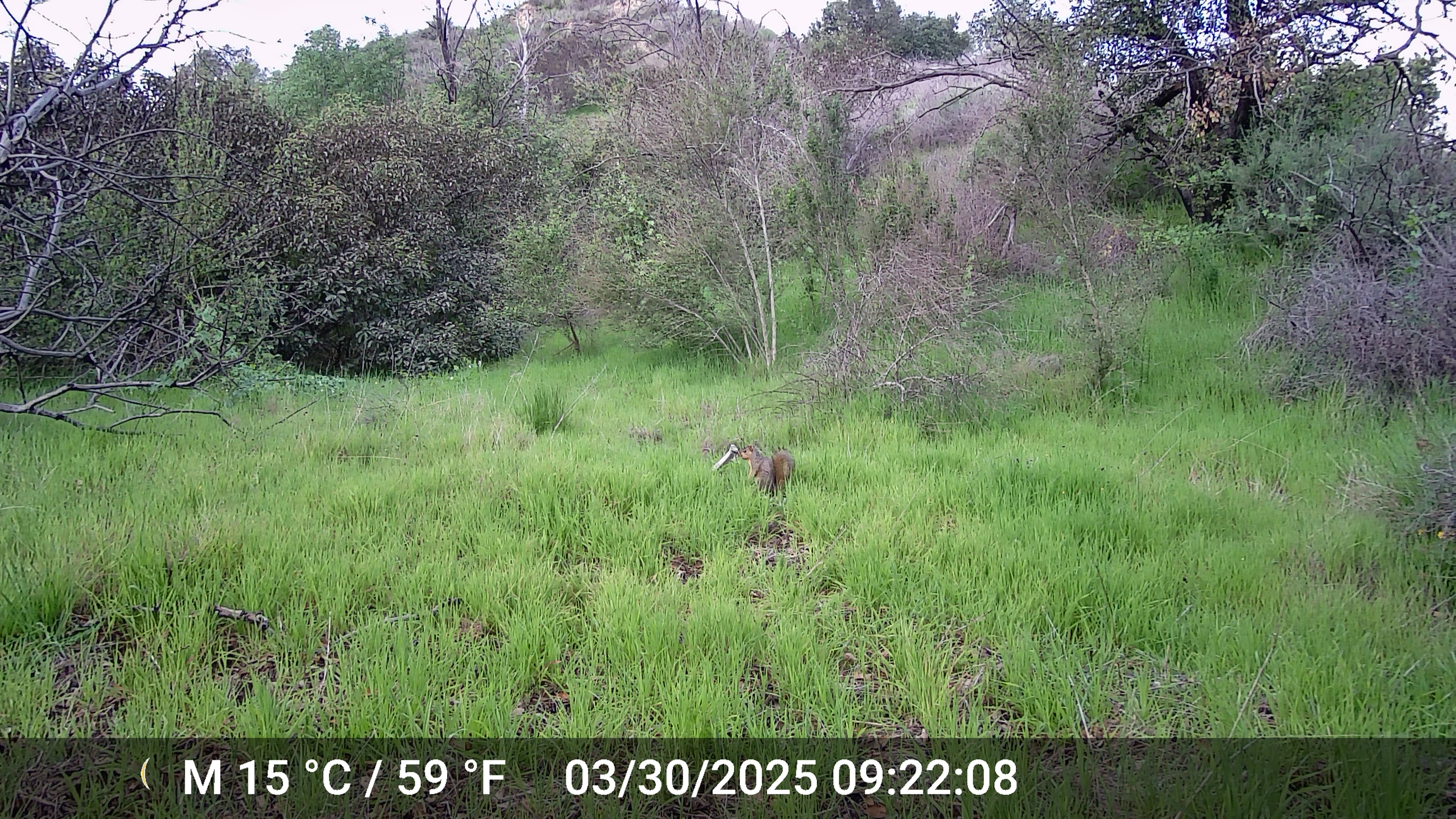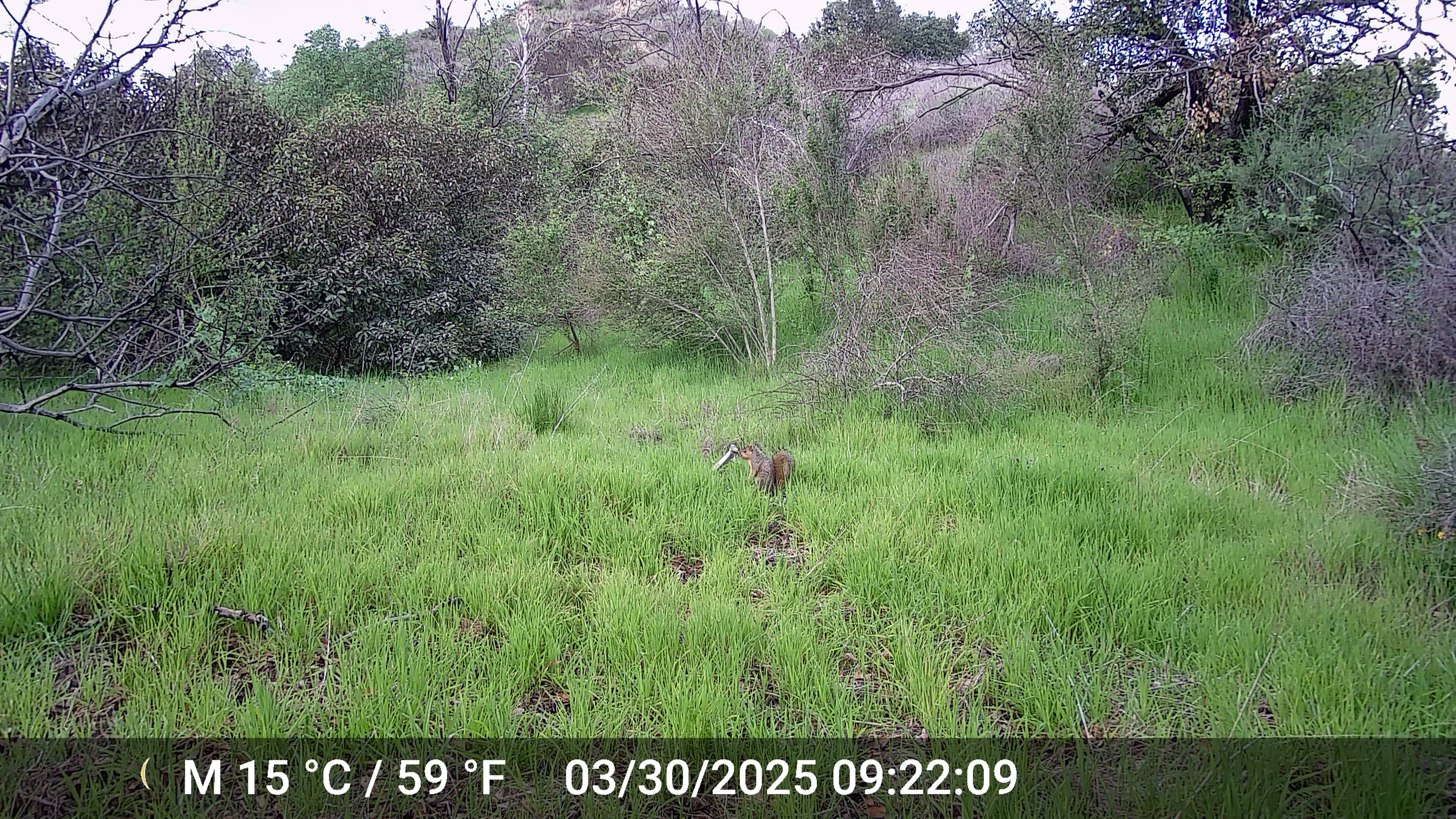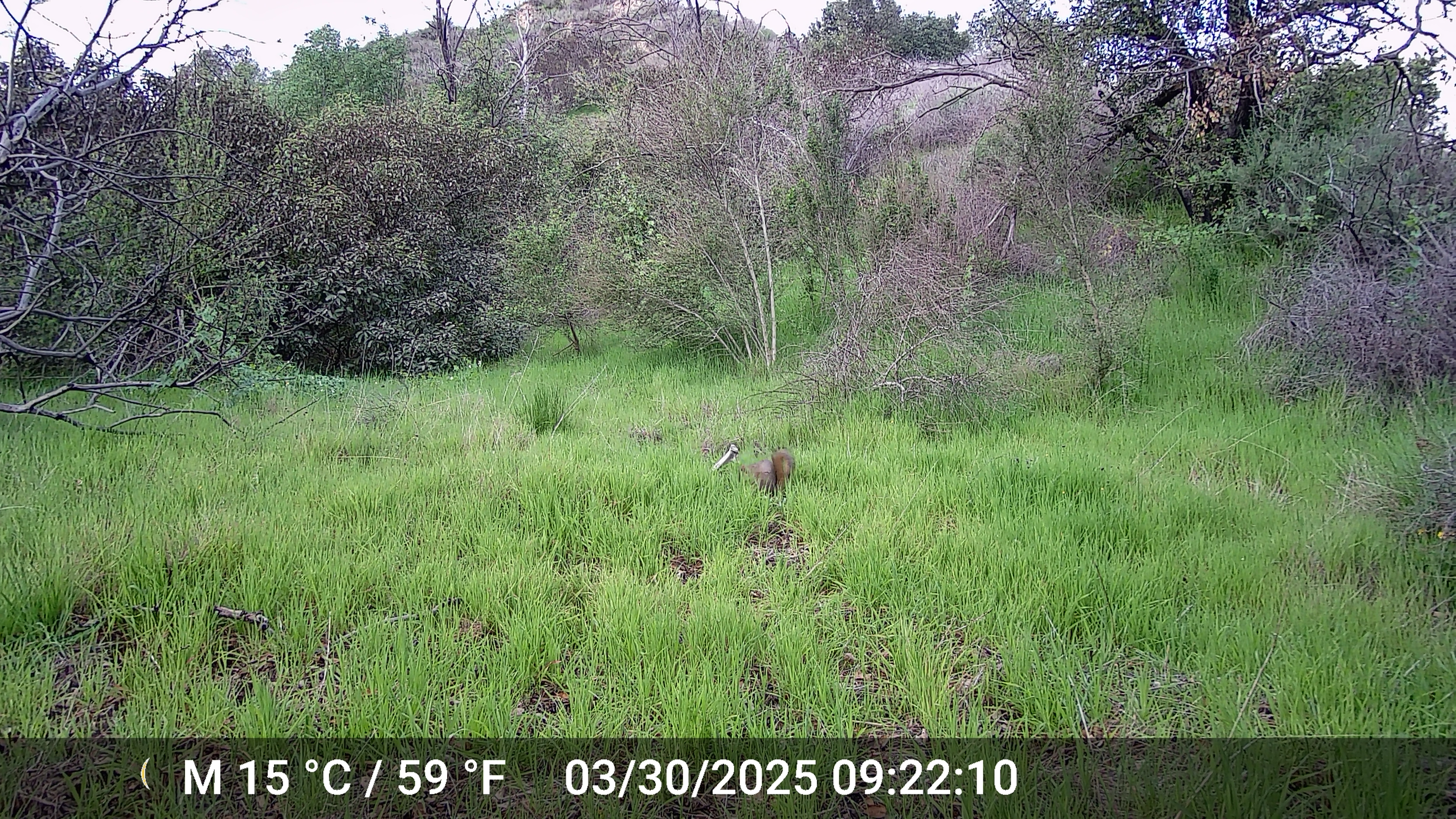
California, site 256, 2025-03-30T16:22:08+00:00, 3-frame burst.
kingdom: Animalia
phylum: Chordata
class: Mammalia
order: Rodentia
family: Sciuridae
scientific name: Sciuridae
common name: squirrel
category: unknown squirrel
Unknown squirrel (squirrel) (Sciuridae).